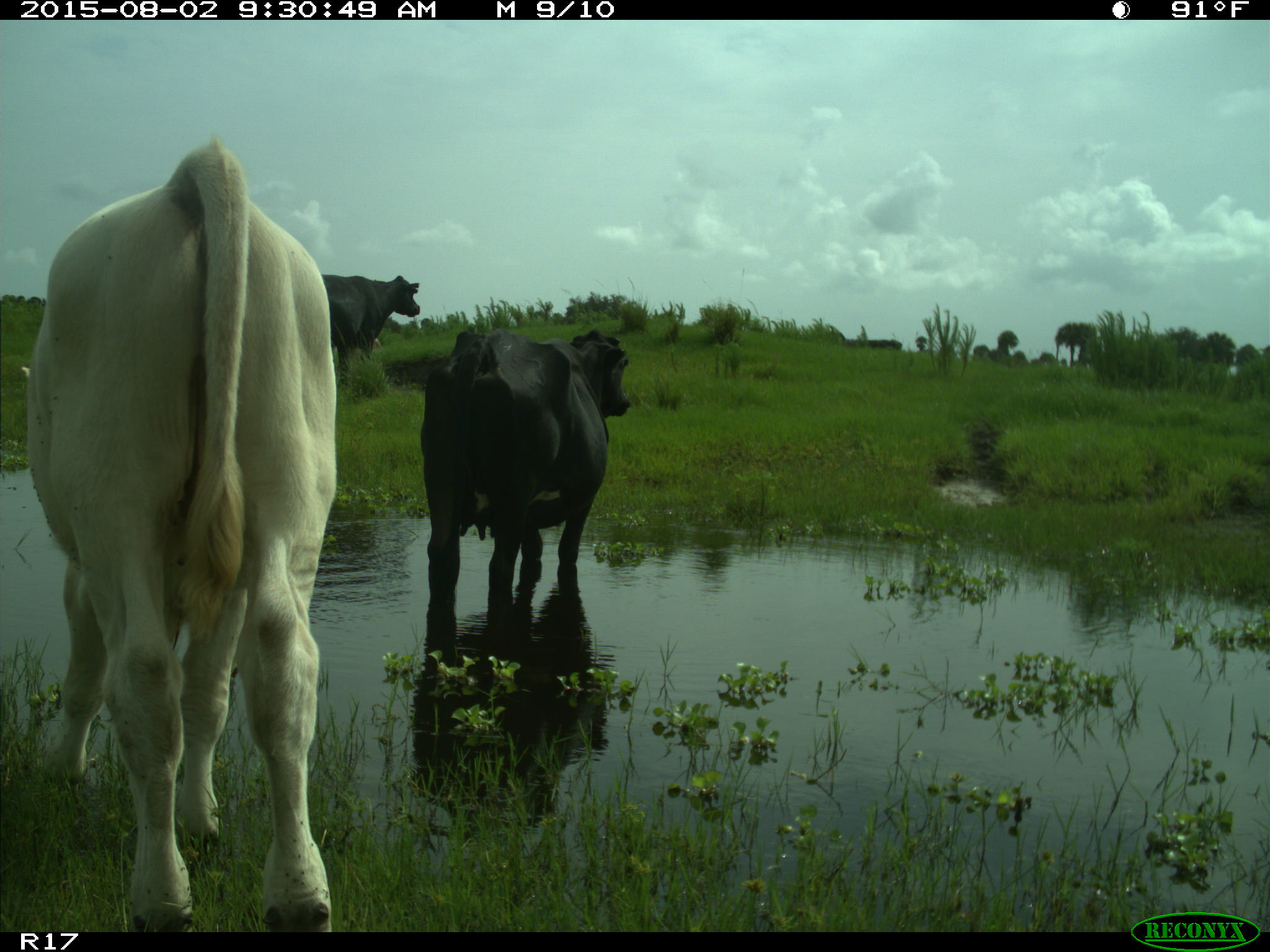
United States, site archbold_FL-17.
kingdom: Animalia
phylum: Chordata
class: Mammalia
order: Artiodactyla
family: Bovidae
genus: Bos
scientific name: Bos taurus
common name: domestic cow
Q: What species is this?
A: Bos taurus (domestic cow).